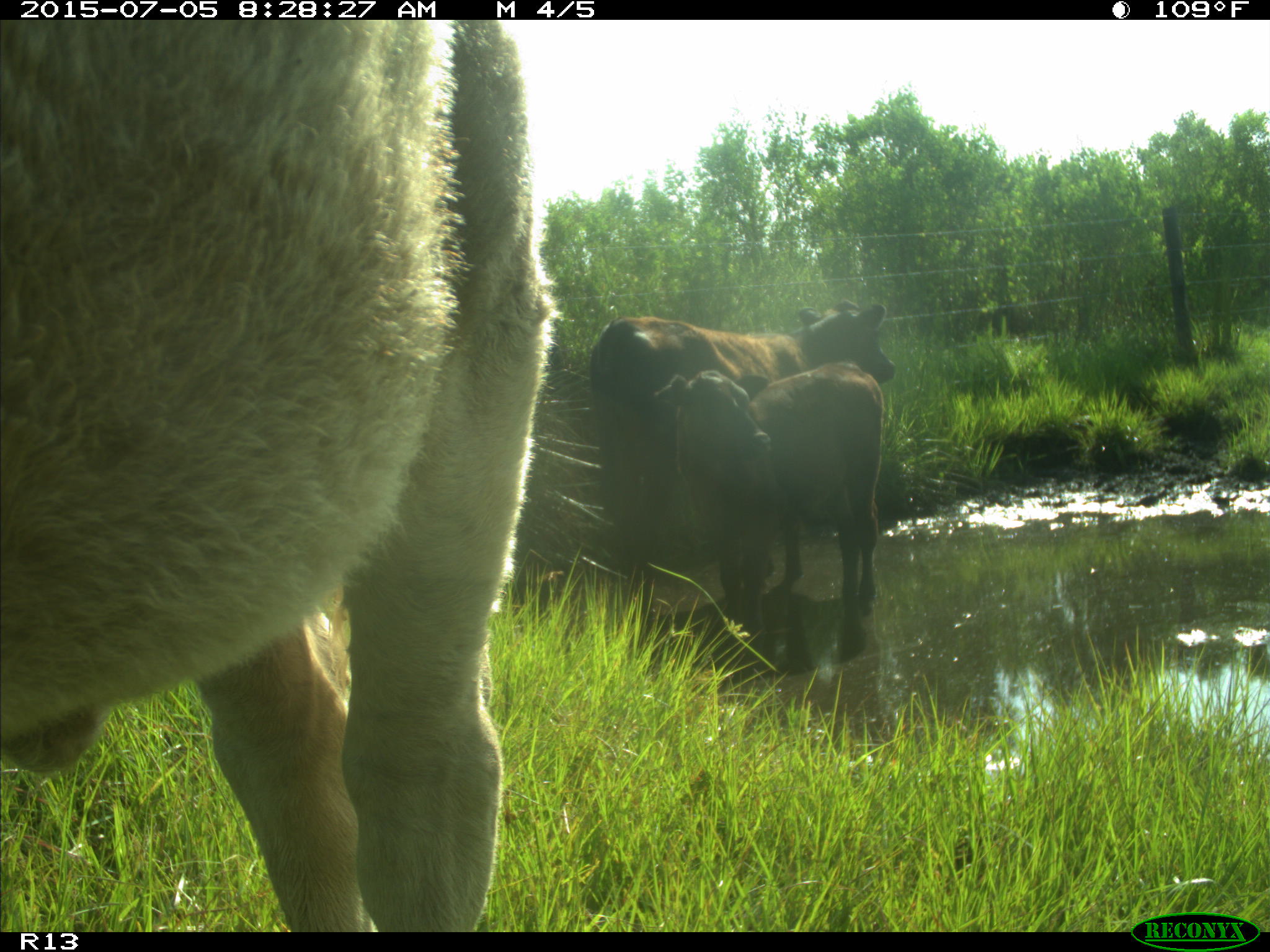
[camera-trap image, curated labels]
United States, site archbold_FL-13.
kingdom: Animalia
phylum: Chordata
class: Mammalia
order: Artiodactyla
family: Bovidae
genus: Bos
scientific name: Bos taurus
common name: domestic cow